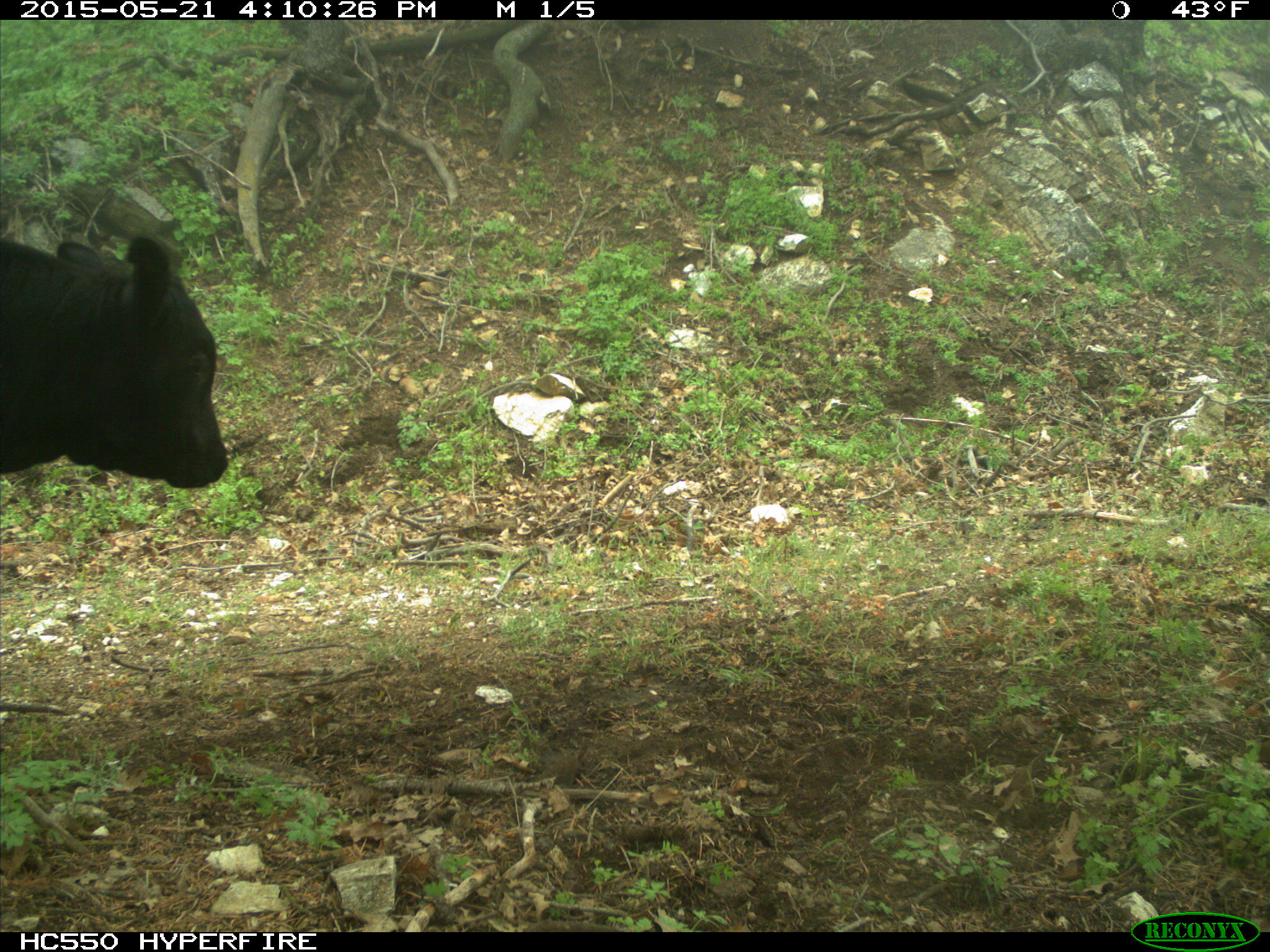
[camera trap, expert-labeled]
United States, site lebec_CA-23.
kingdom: Animalia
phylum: Chordata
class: Mammalia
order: Artiodactyla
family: Bovidae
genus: Bos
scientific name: Bos taurus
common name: domestic cow